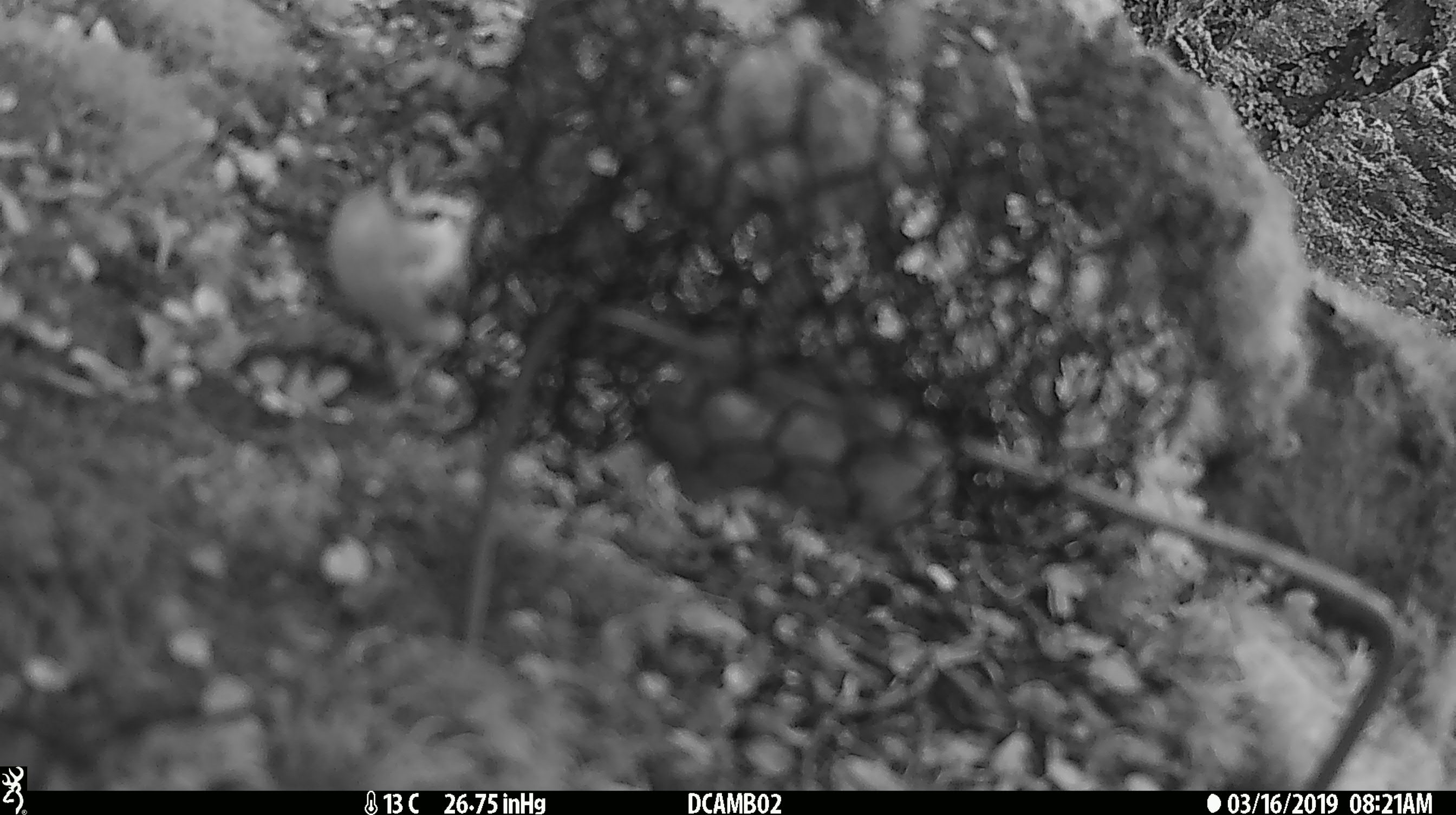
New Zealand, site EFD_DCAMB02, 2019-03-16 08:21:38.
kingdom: Animalia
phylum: Chordata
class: Aves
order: Passeriformes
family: Acanthisittidae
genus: Acanthisitta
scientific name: Acanthisitta chloris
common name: rifleman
Rifleman (Acanthisitta chloris).